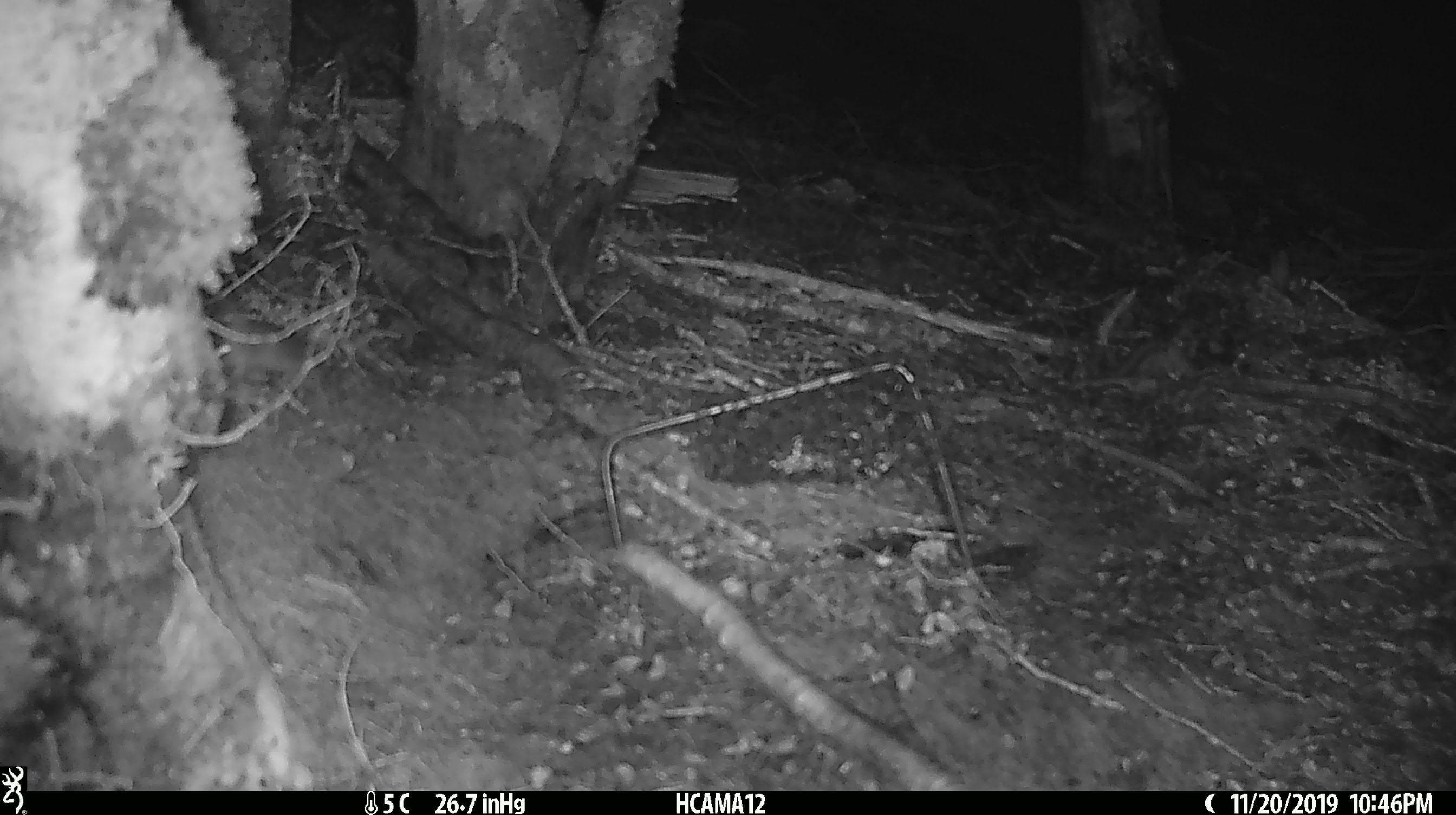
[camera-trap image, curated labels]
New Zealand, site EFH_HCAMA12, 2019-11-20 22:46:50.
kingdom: Animalia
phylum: Chordata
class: Mammalia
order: Rodentia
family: Muridae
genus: Mus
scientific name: Mus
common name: mouse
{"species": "mouse (Mus)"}